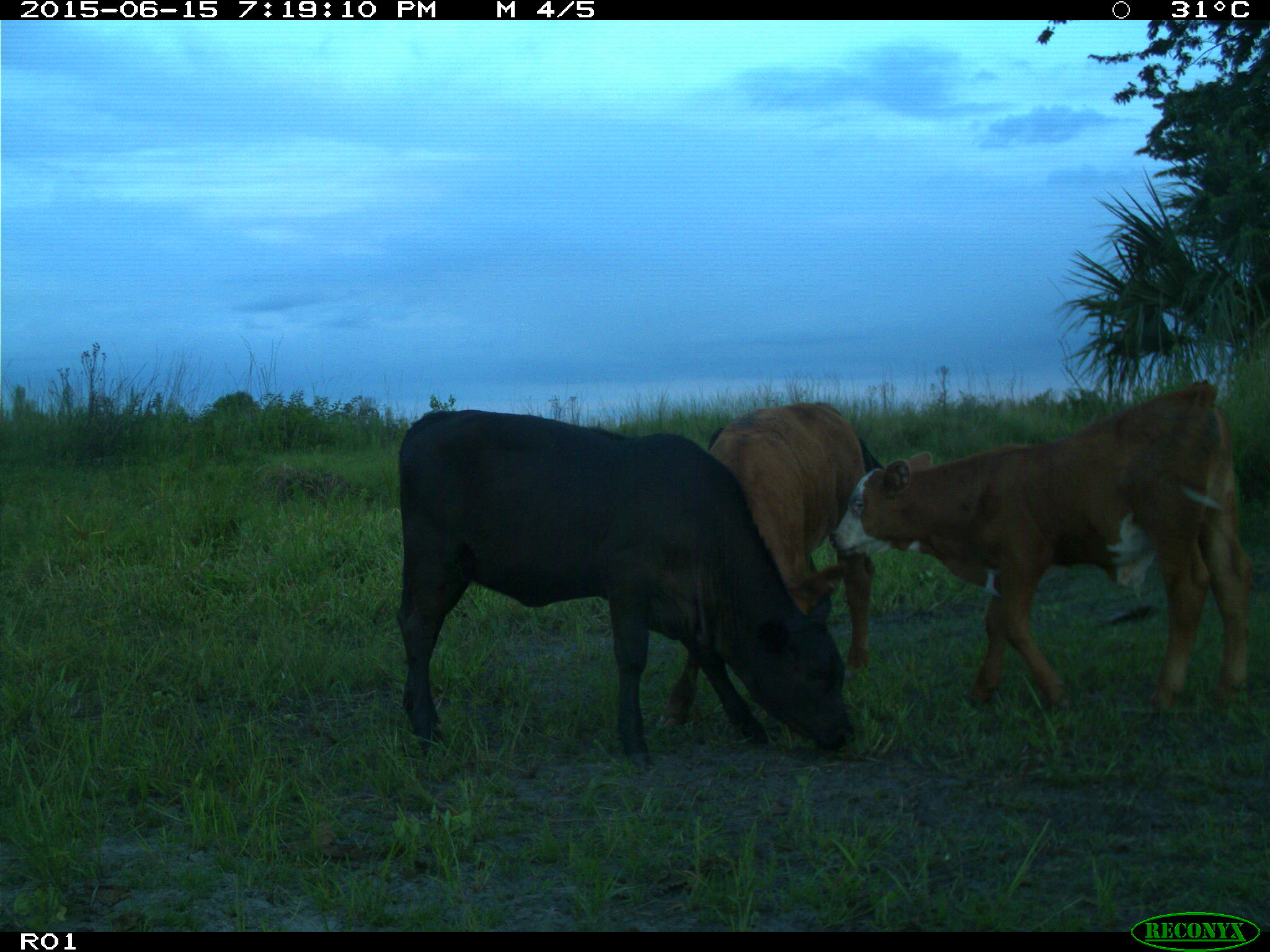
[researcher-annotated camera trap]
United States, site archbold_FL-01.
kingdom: Animalia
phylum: Chordata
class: Mammalia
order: Artiodactyla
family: Bovidae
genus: Bos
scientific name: Bos taurus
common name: domestic cow